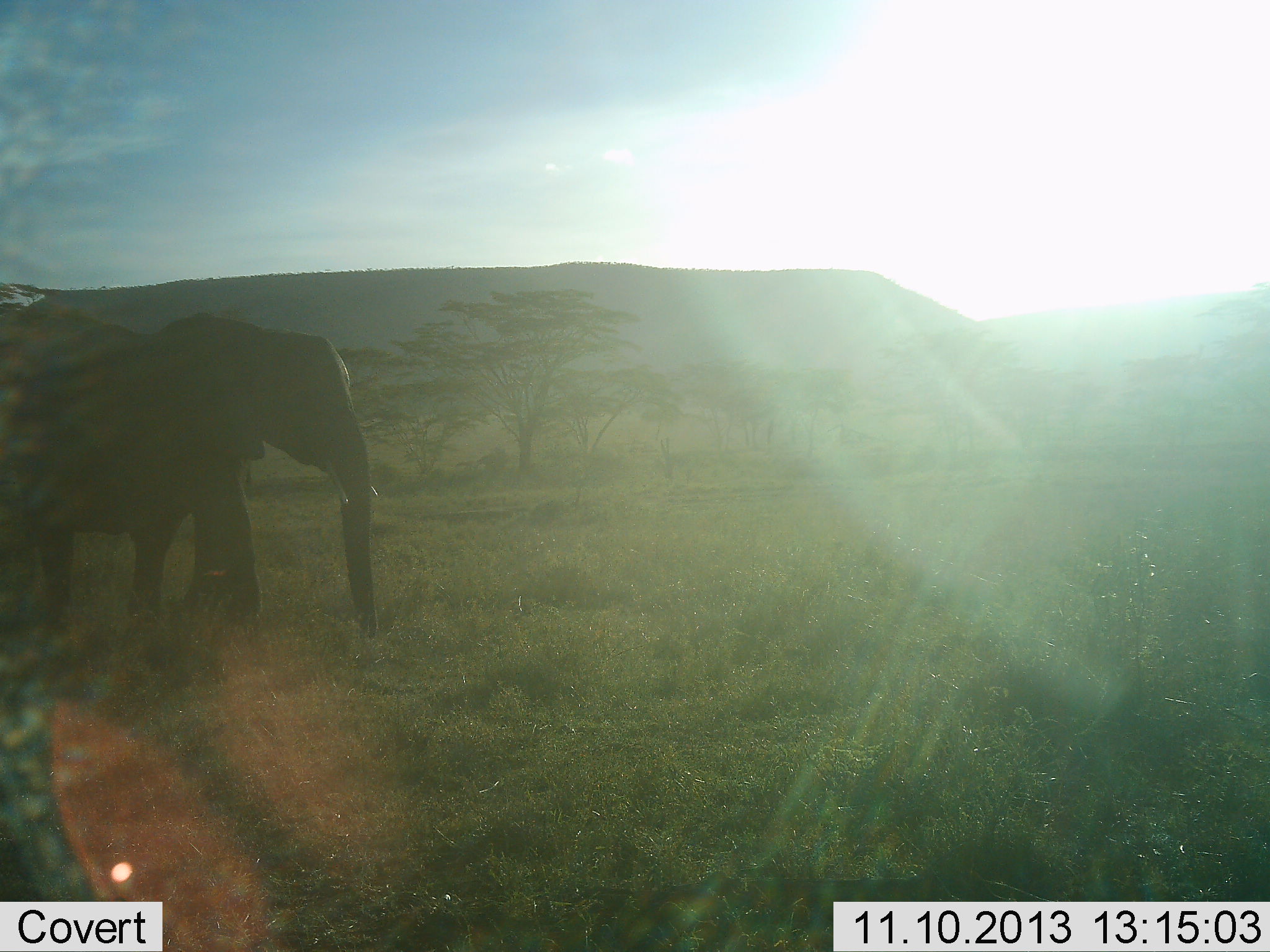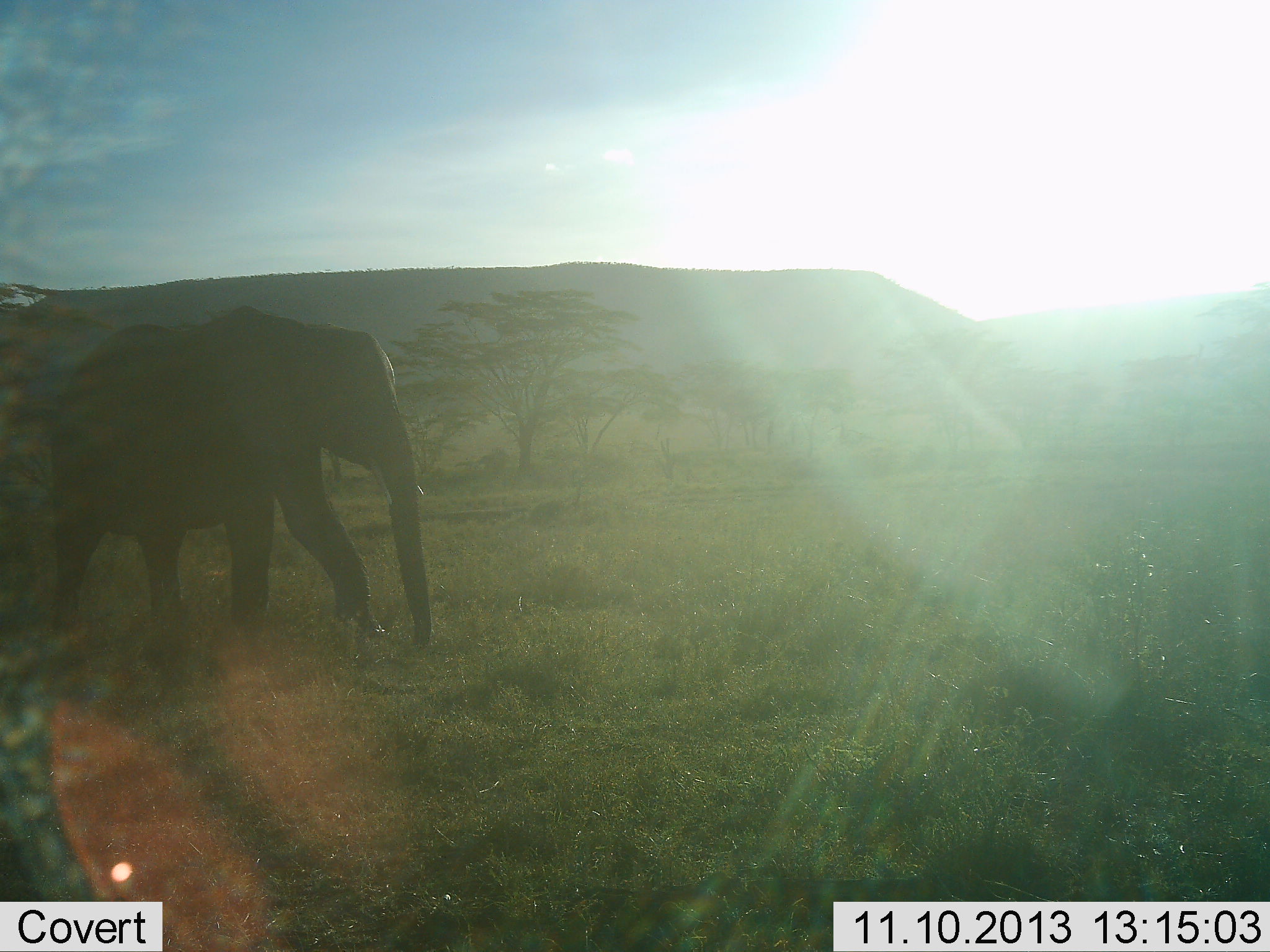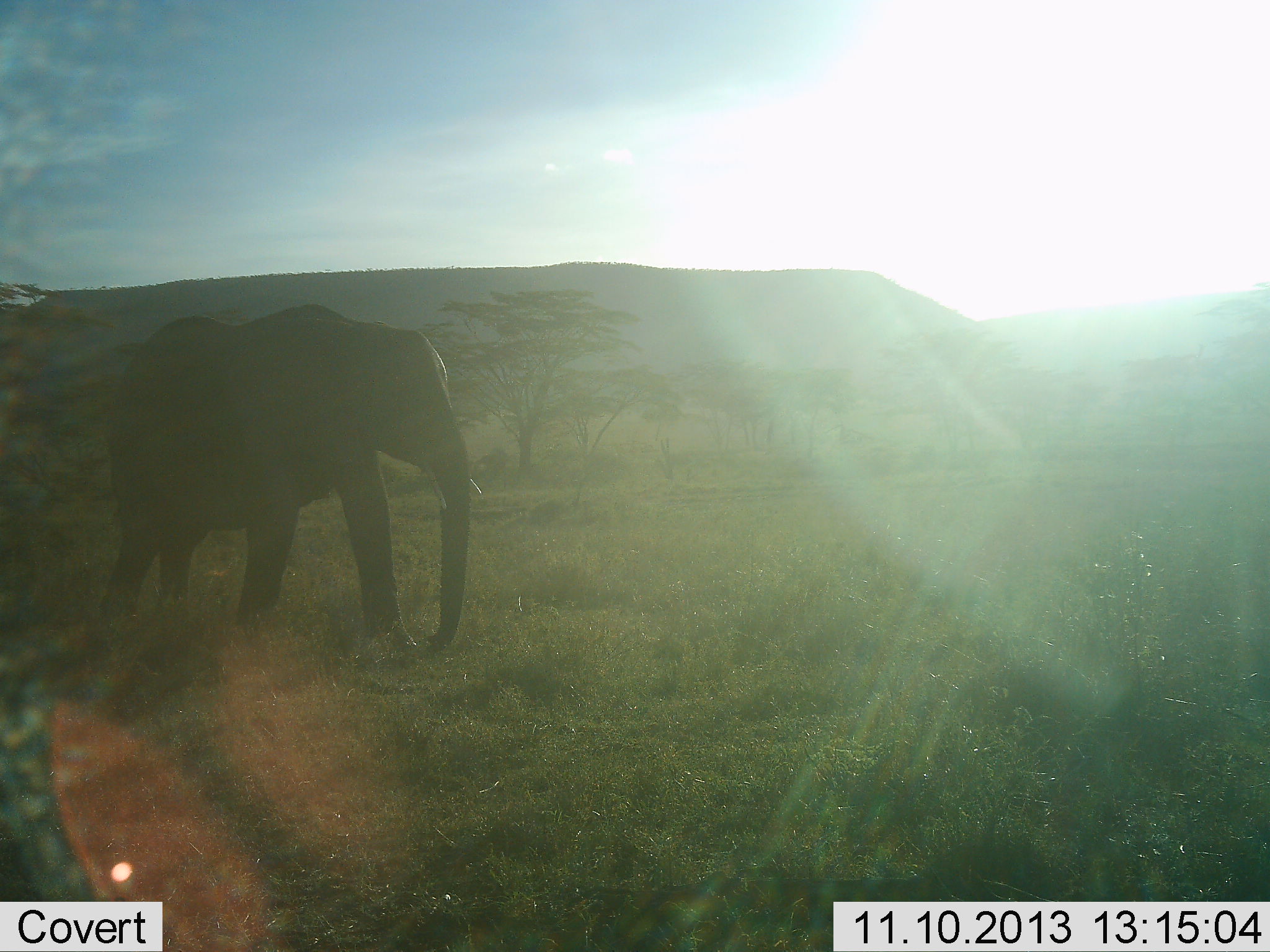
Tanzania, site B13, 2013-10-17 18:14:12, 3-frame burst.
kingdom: Animalia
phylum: Chordata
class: Mammalia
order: Proboscidea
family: Elephantidae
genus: Loxodonta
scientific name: Loxodonta africana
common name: african bush elephant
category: elephant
Elephant (african bush elephant) (Loxodonta africana), count 1. Behavior (volunteer vote fractions): standing 4%, resting 0%, moving 96%, interacting 0%. Young present (vote fraction): 0%. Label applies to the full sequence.